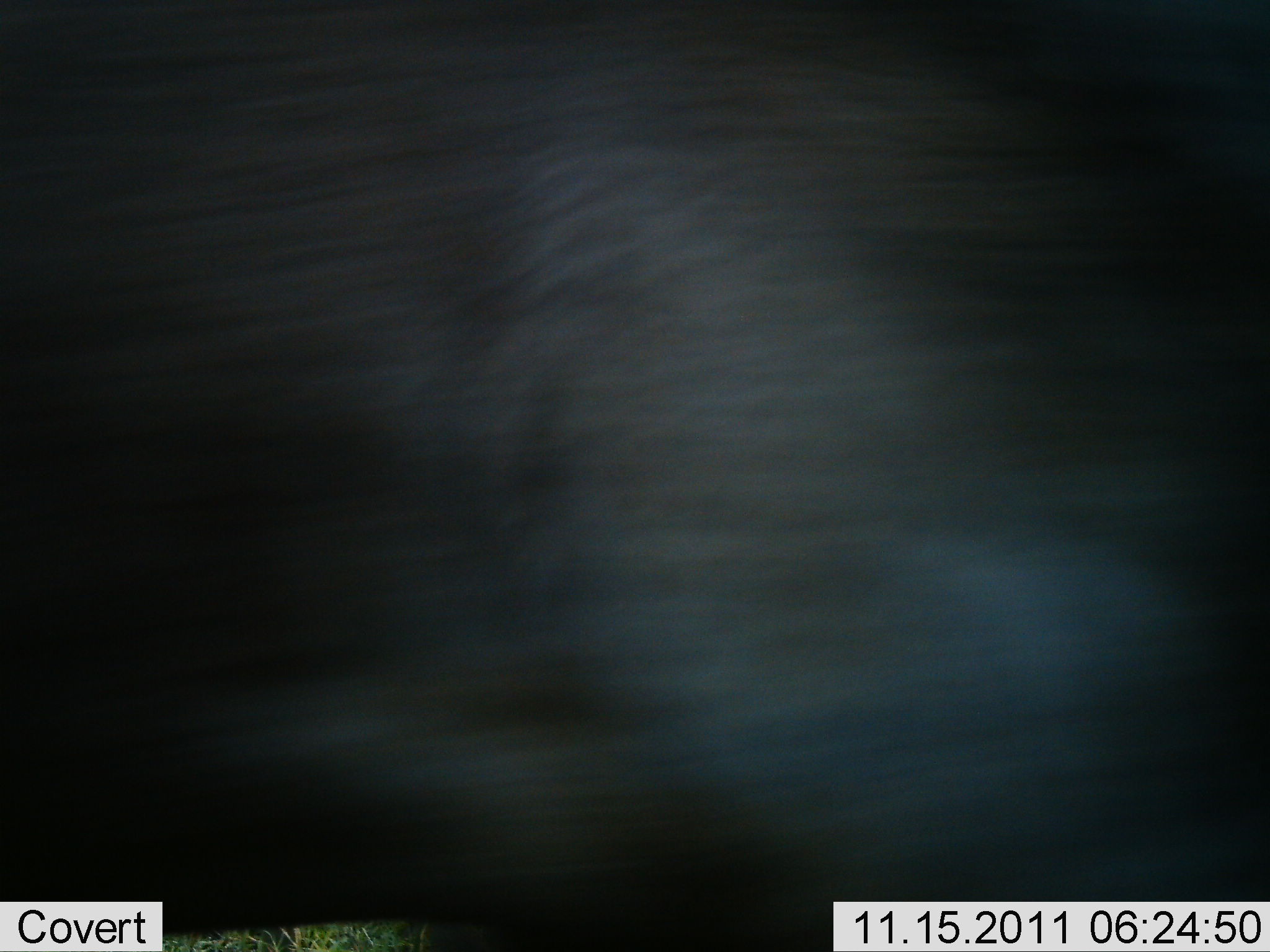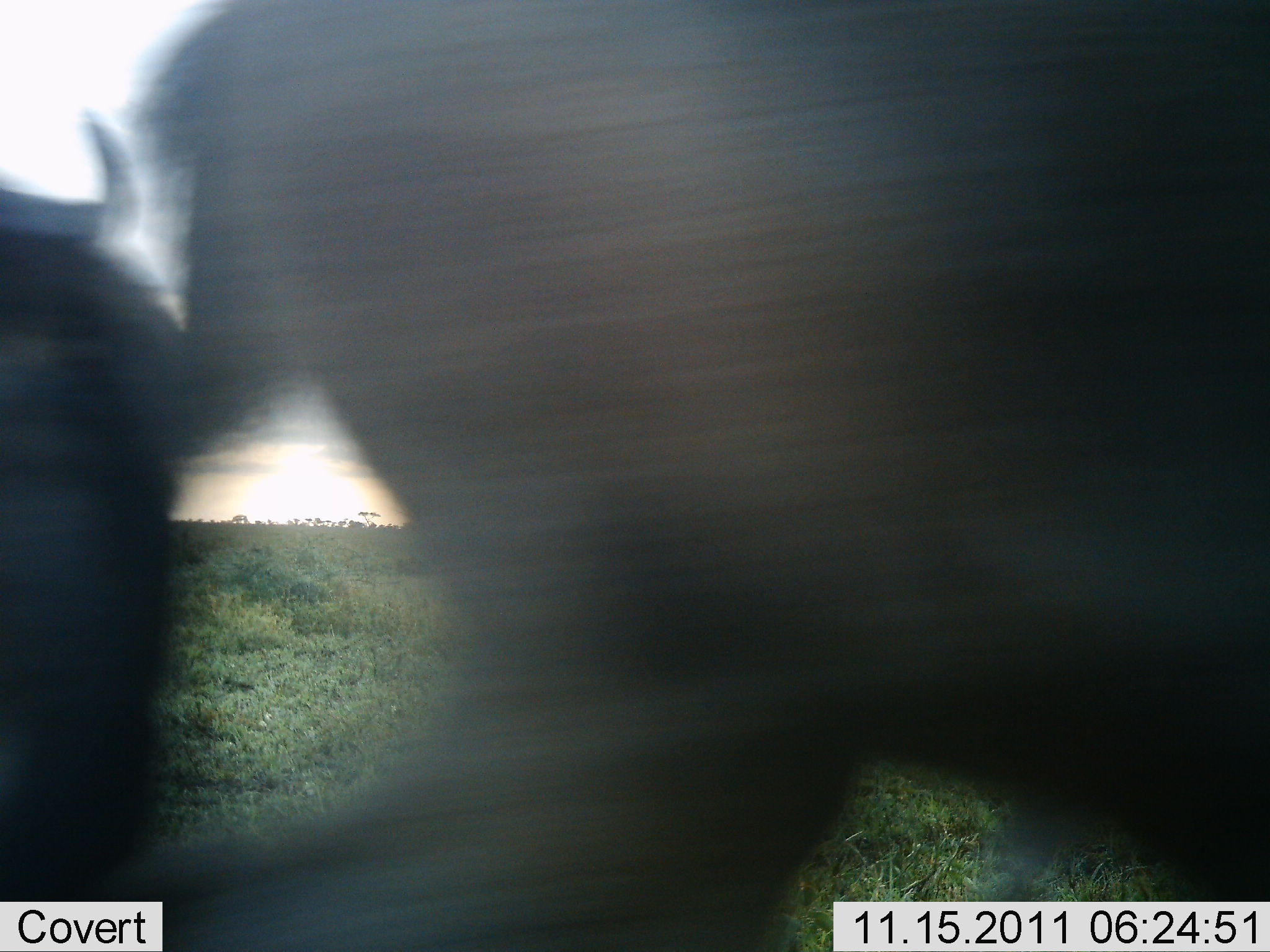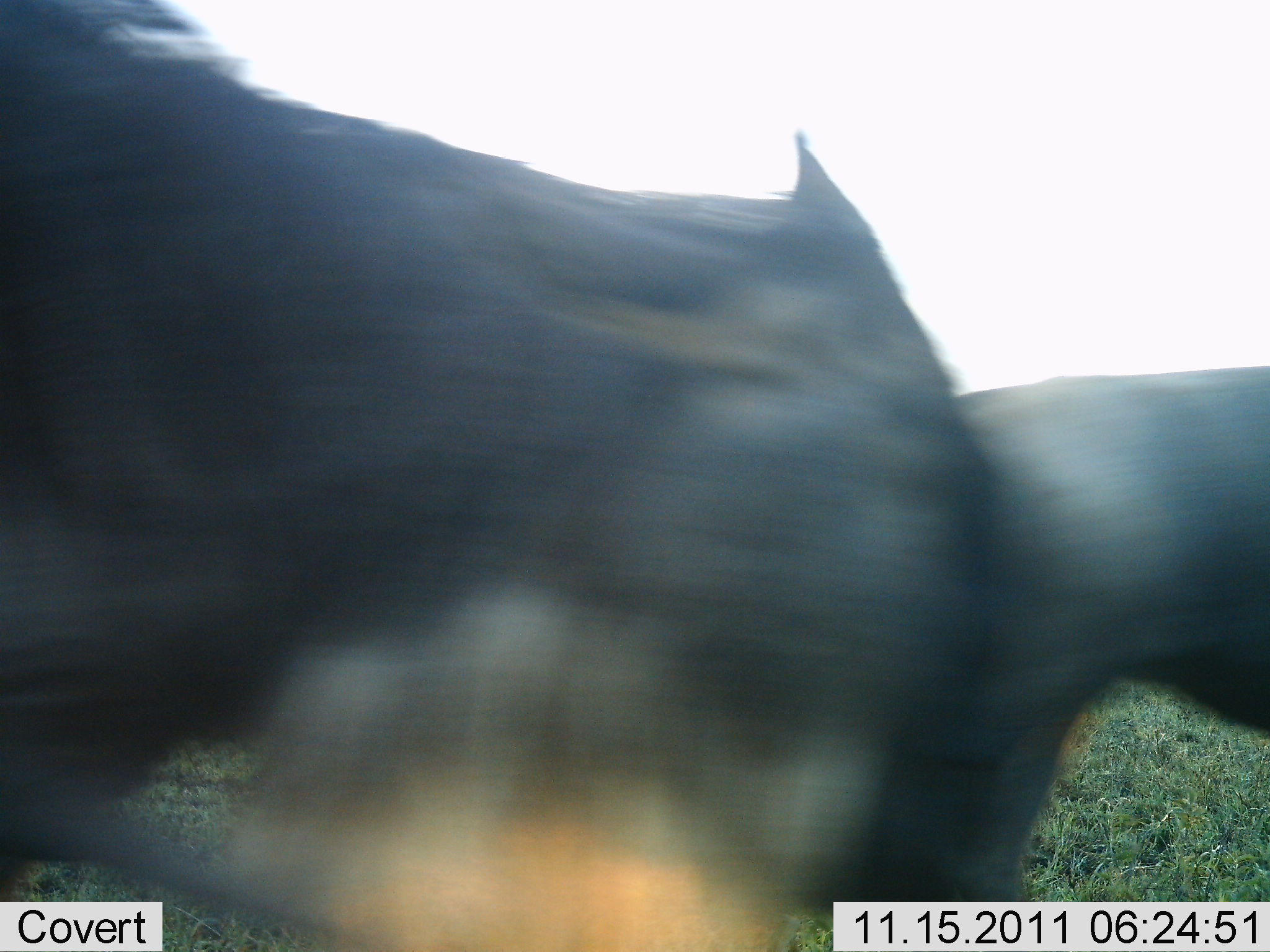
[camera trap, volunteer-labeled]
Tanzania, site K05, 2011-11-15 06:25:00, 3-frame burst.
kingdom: Animalia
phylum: Chordata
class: Mammalia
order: Artiodactyla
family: Bovidae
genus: Connochaetes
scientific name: Connochaetes taurinus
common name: blue wildebeest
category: wildebeest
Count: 3.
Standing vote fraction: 0%.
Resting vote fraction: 0%.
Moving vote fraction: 91%.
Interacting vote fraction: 9%.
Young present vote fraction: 0%.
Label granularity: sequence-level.